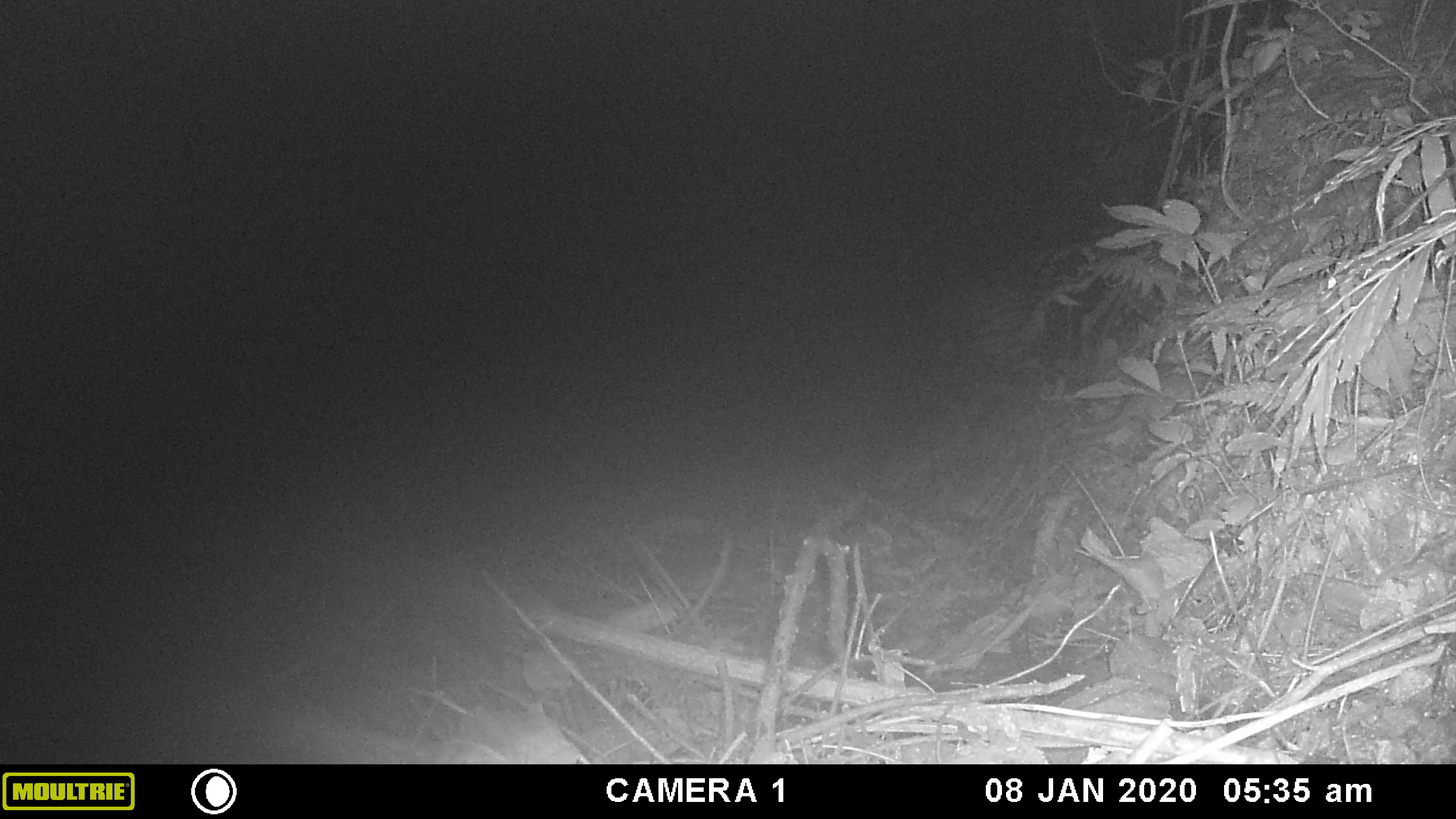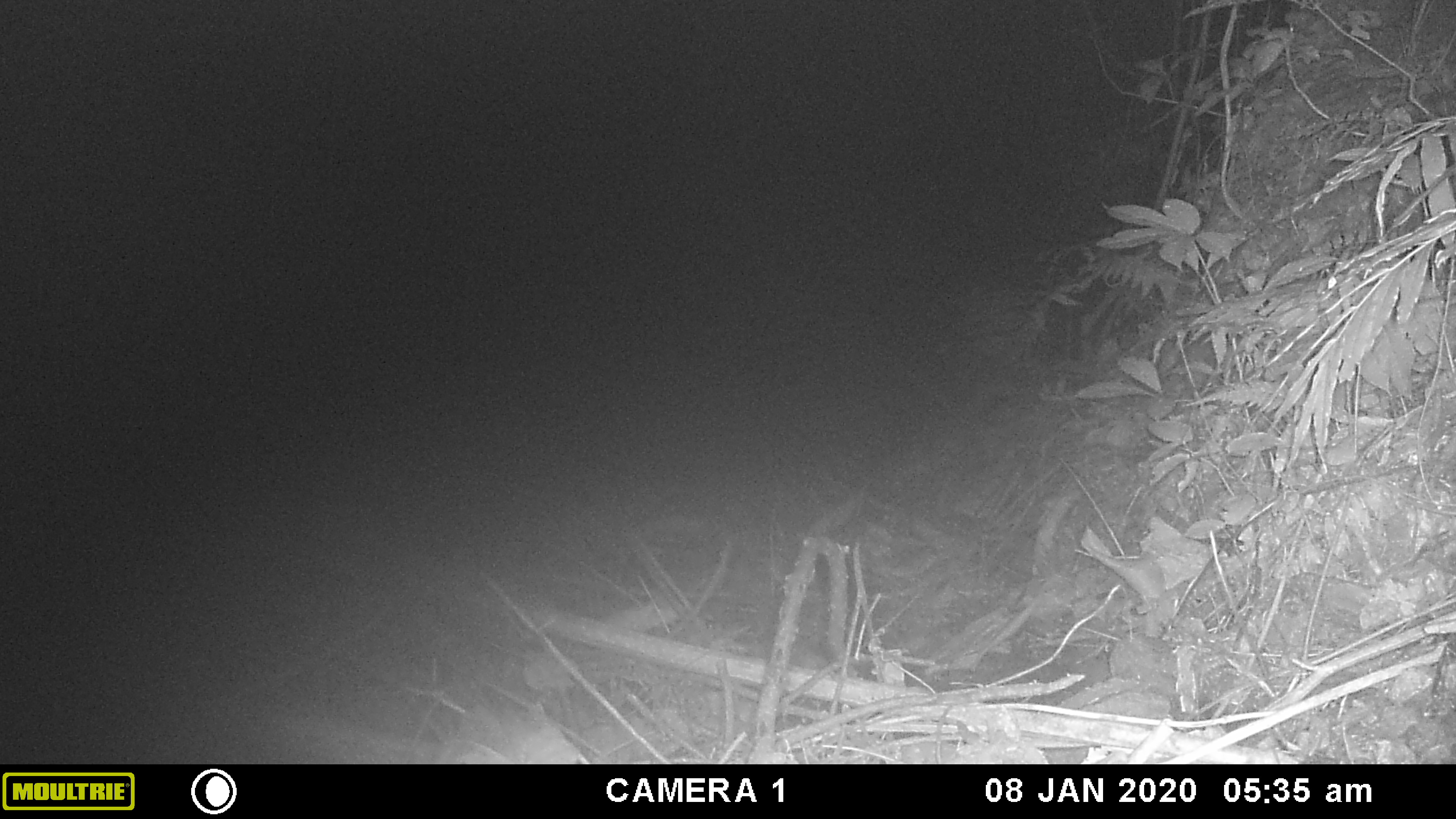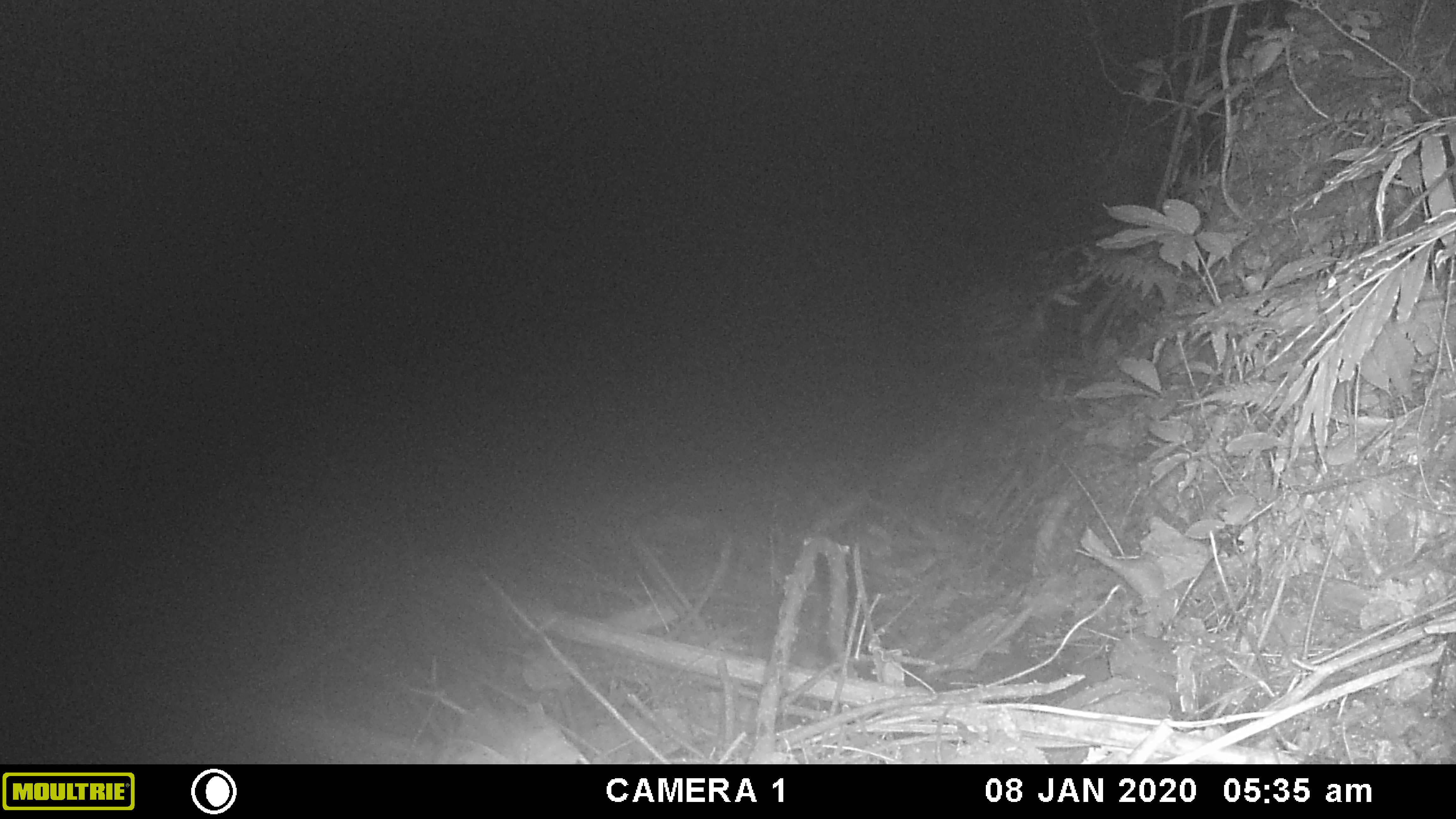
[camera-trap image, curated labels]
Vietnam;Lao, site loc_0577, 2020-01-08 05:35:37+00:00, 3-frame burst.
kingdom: Animalia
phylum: Chordata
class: Mammalia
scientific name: Mammalia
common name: mammal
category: unidentified small mammal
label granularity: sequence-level